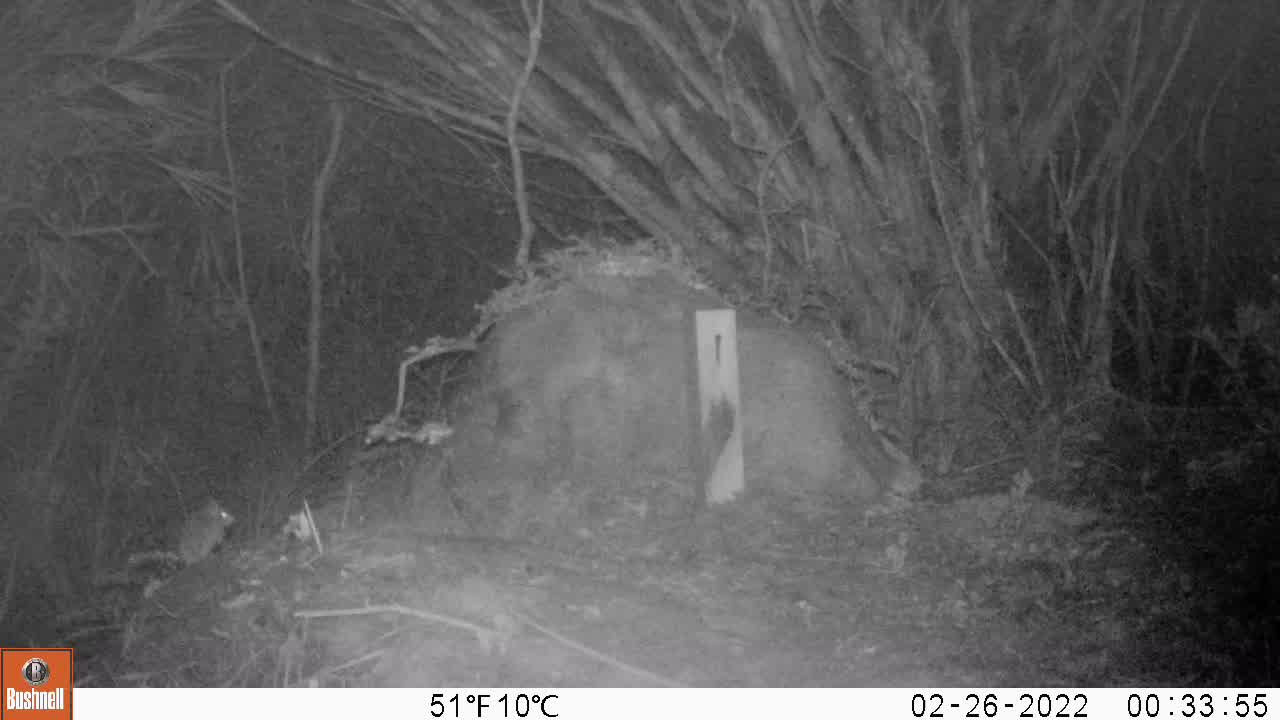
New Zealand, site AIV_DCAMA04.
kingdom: Animalia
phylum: Chordata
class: Mammalia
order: Rodentia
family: Muridae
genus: Mus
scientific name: Mus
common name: mouse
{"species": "mouse (Mus)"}